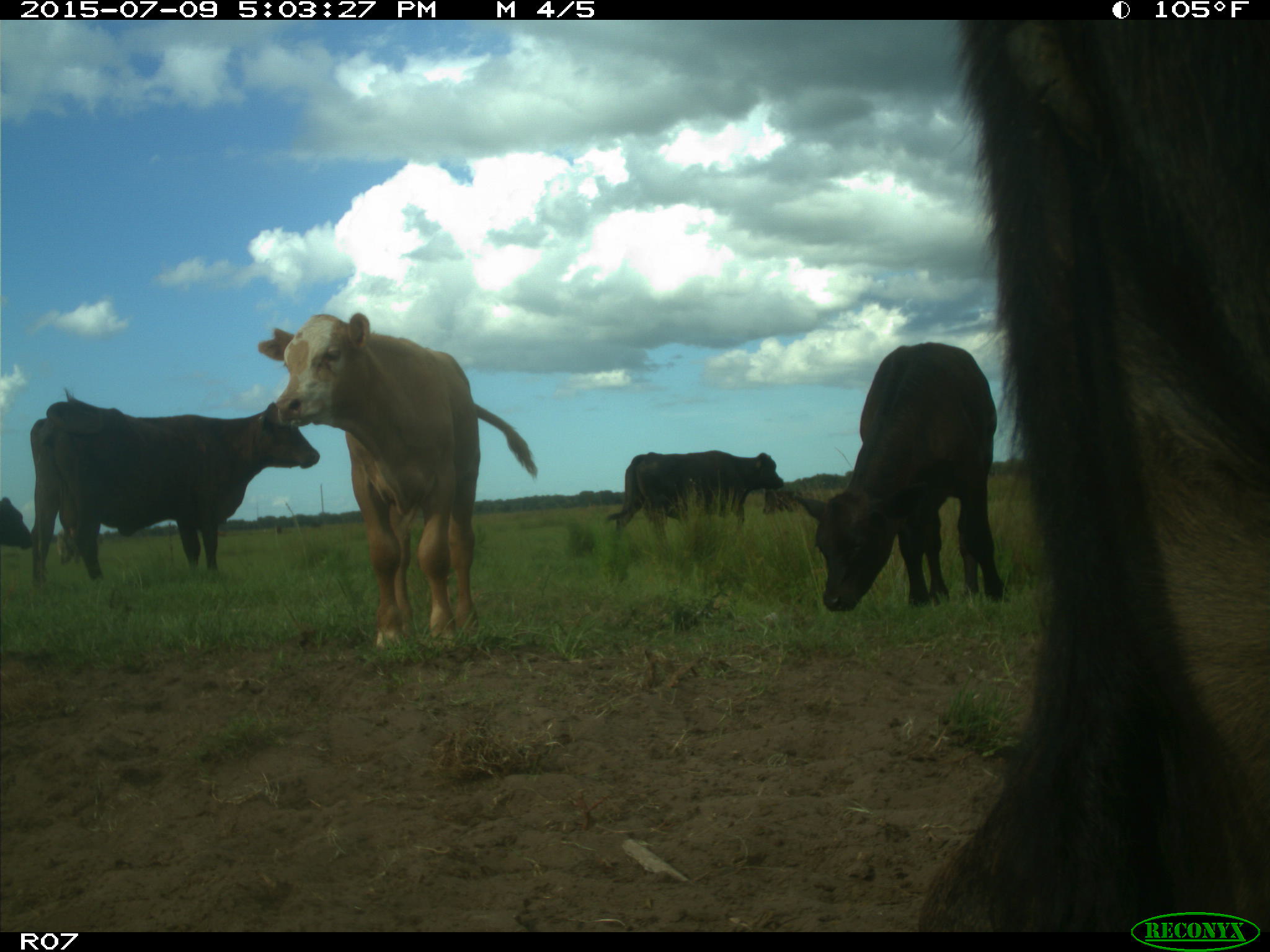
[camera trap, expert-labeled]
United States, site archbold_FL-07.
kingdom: Animalia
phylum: Chordata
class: Mammalia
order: Artiodactyla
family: Bovidae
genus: Bos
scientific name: Bos taurus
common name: domestic cow